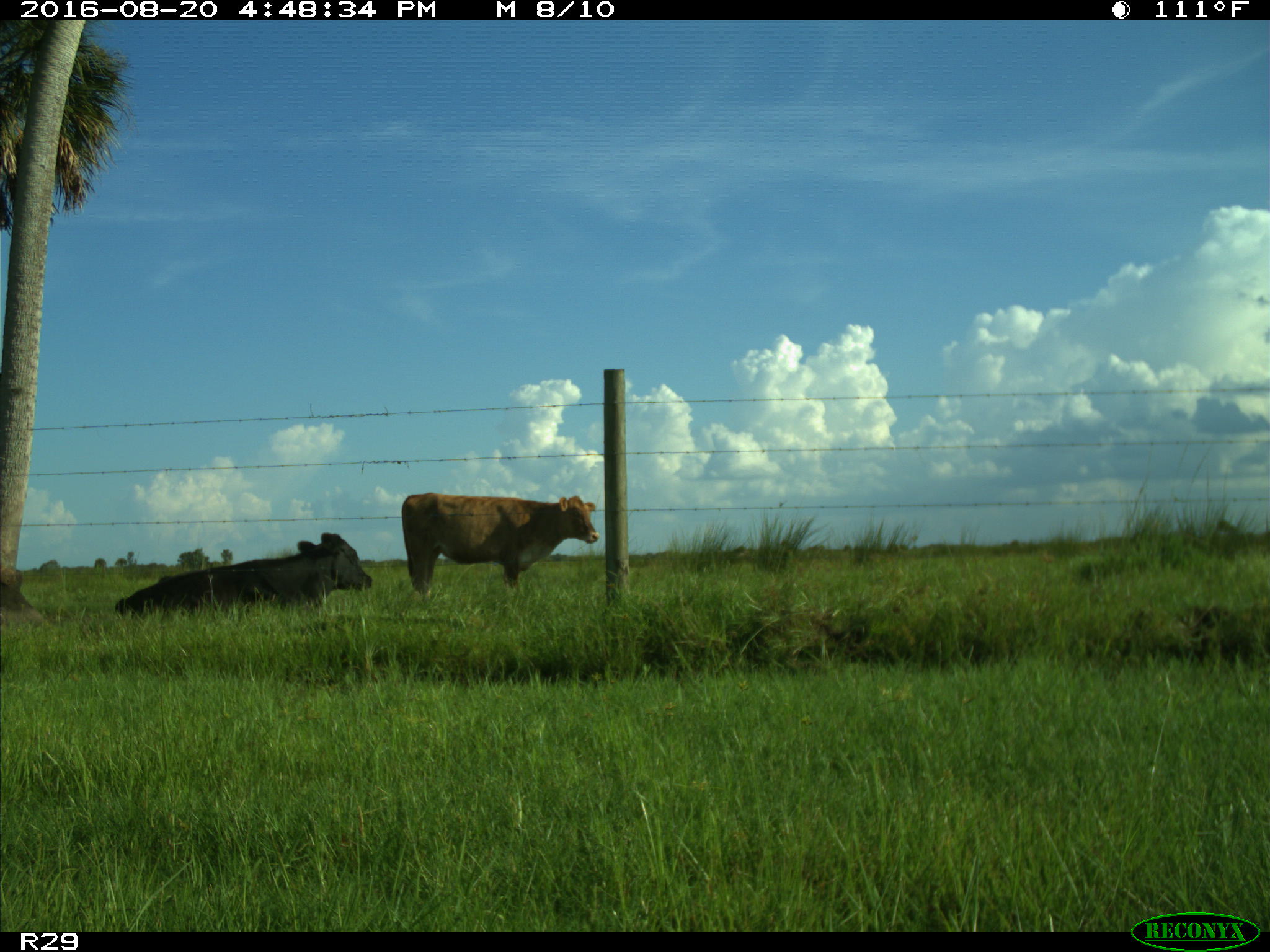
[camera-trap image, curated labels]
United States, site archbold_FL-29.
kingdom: Animalia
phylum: Chordata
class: Mammalia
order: Artiodactyla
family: Bovidae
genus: Bos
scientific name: Bos taurus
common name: domestic cow